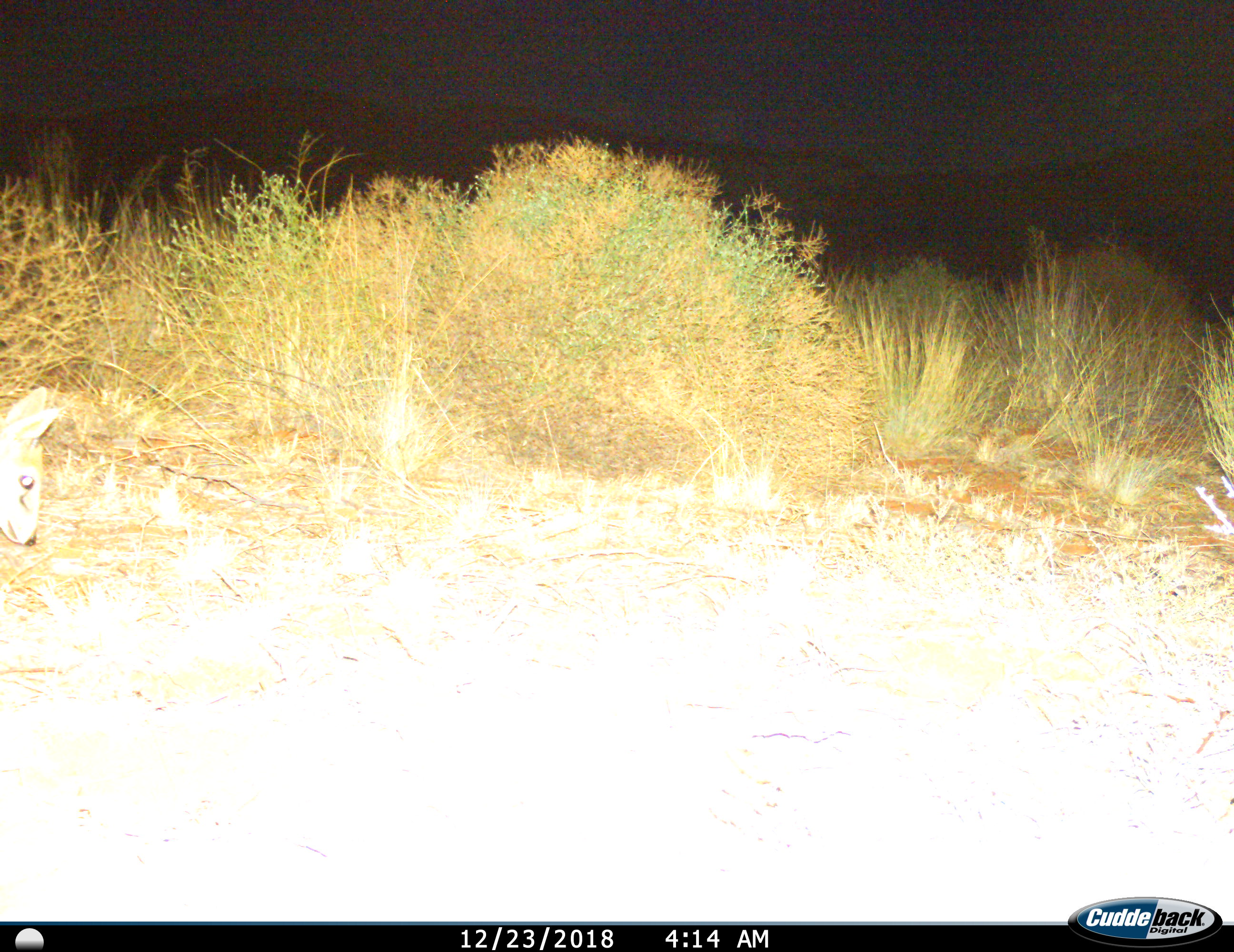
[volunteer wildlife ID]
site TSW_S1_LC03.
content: unidentified animal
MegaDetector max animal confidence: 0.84